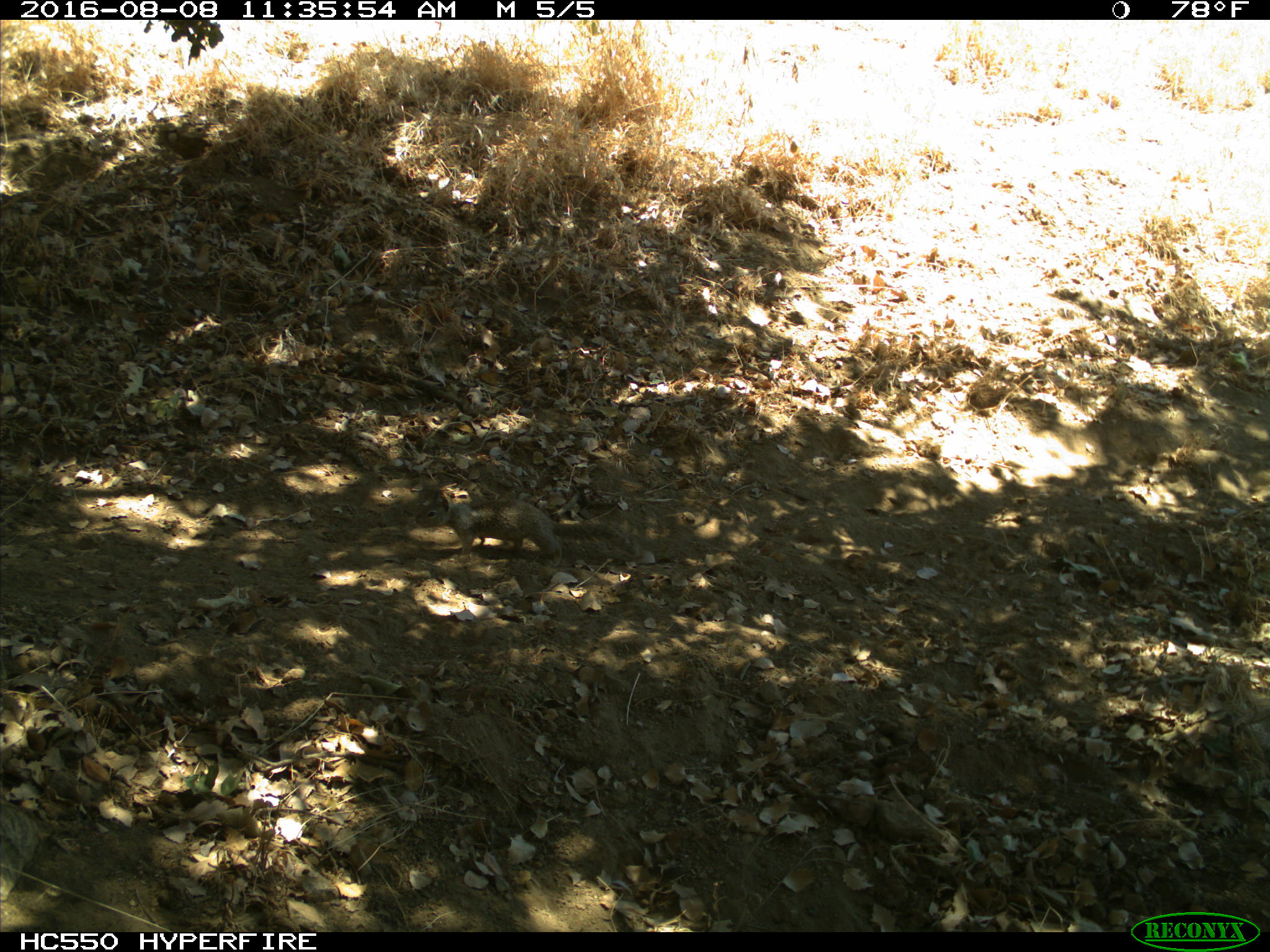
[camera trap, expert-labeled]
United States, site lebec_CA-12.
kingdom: Animalia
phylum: Chordata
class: Mammalia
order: Rodentia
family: Sciuridae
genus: Otospermophilus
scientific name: Otospermophilus beecheyi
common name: california ground squirrel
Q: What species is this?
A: Otospermophilus beecheyi (california ground squirrel).